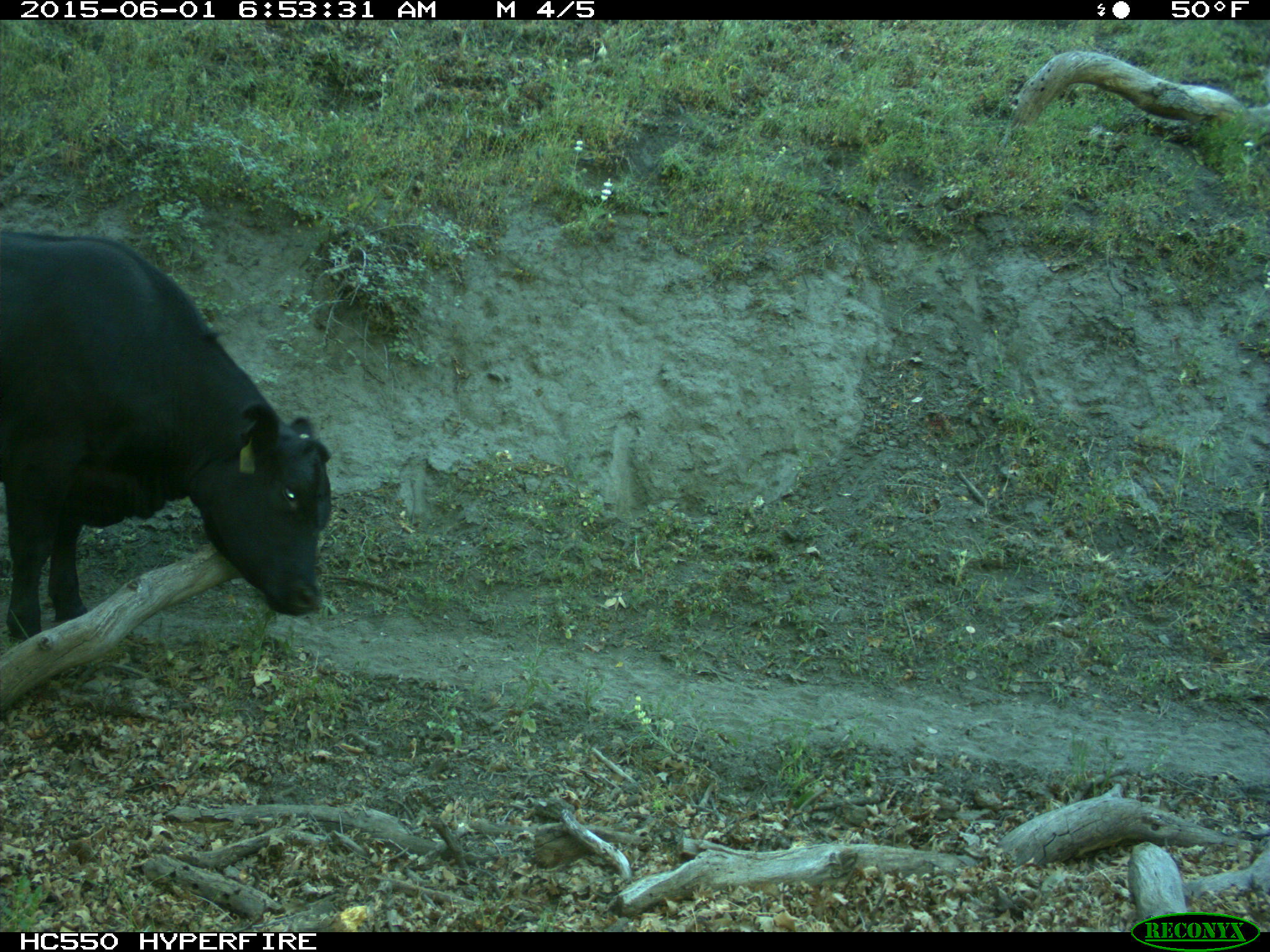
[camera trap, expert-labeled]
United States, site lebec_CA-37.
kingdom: Animalia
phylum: Chordata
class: Mammalia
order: Artiodactyla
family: Bovidae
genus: Bos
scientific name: Bos taurus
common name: domestic cow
Bos taurus (domestic cow).